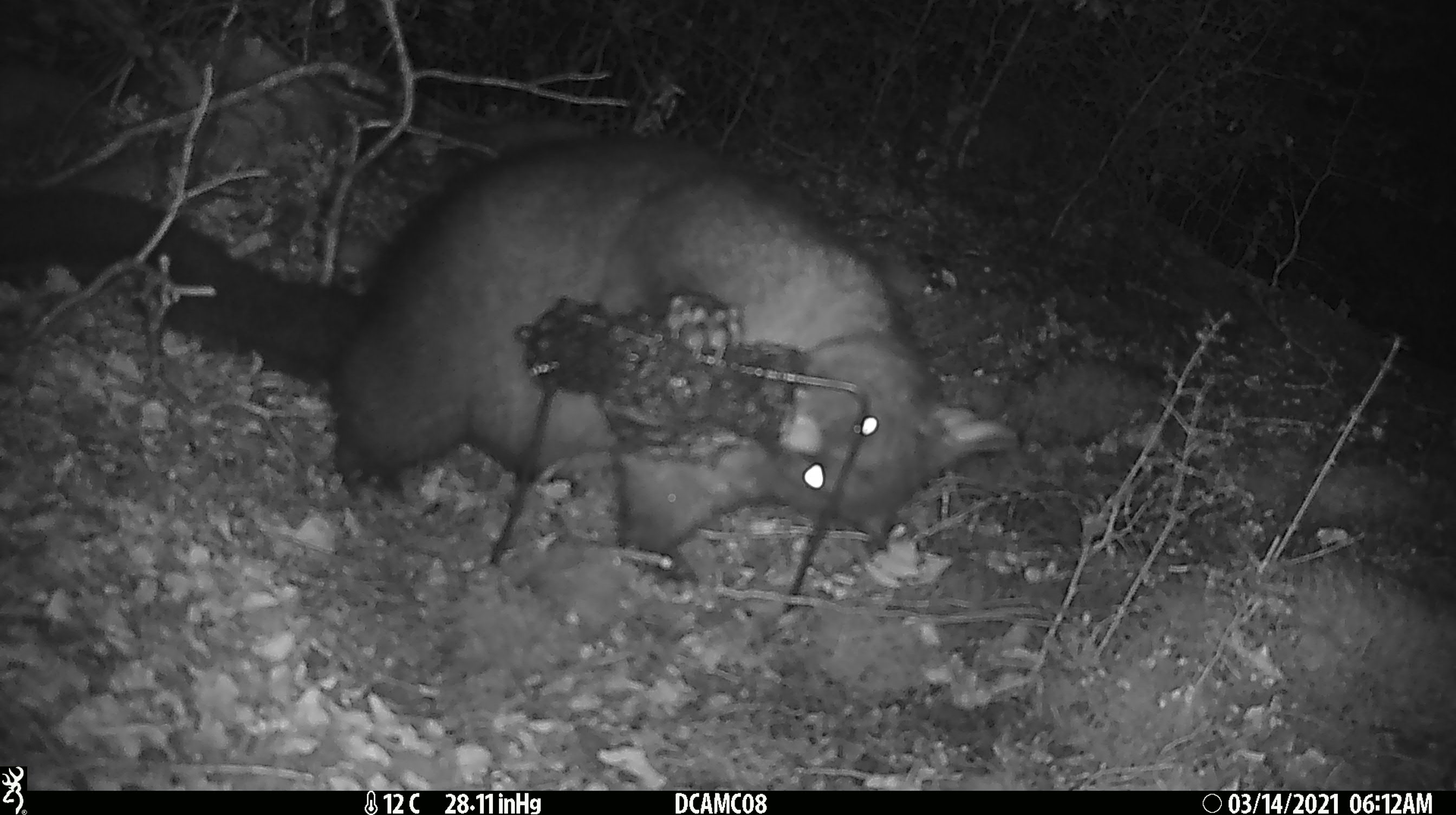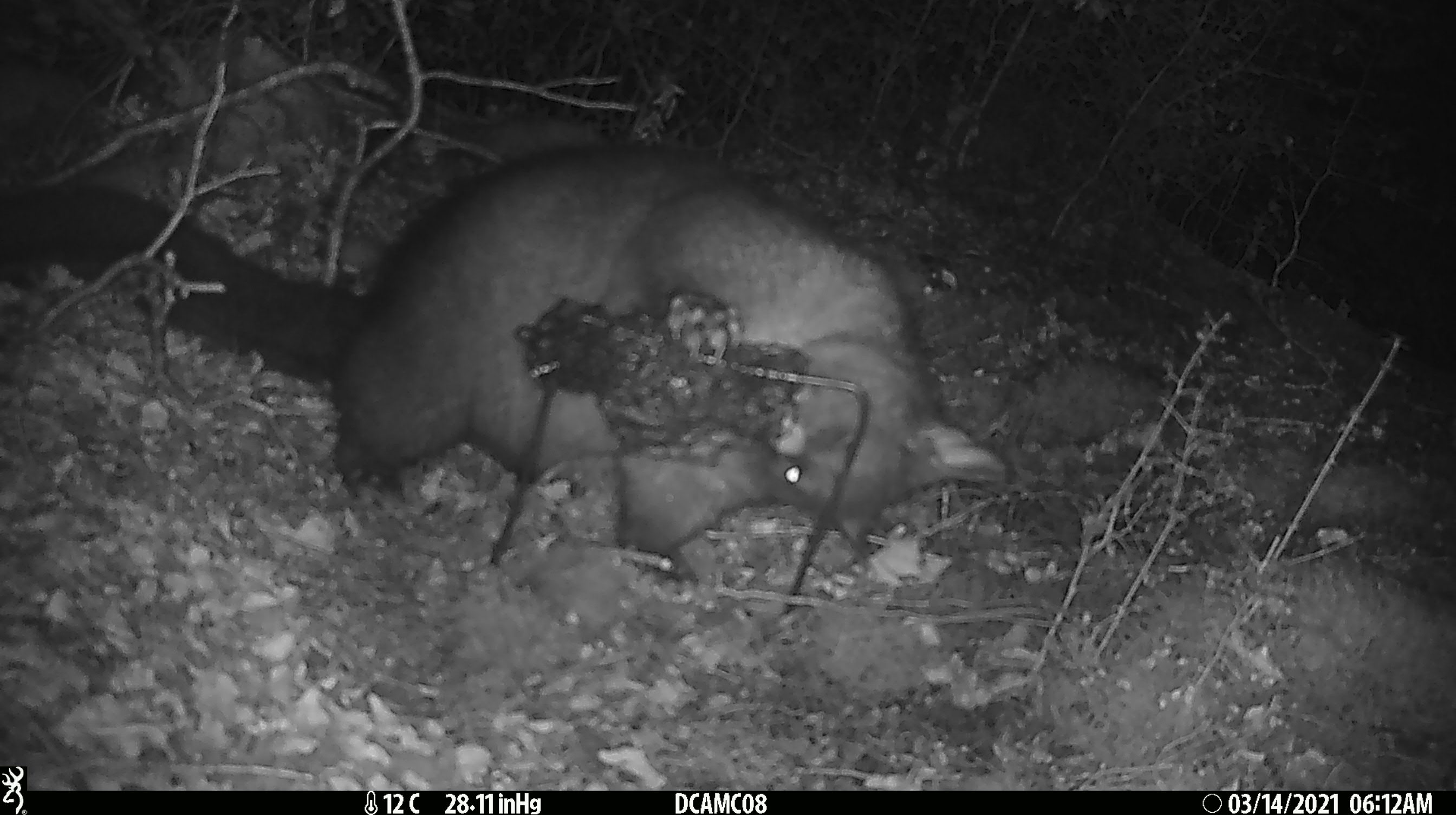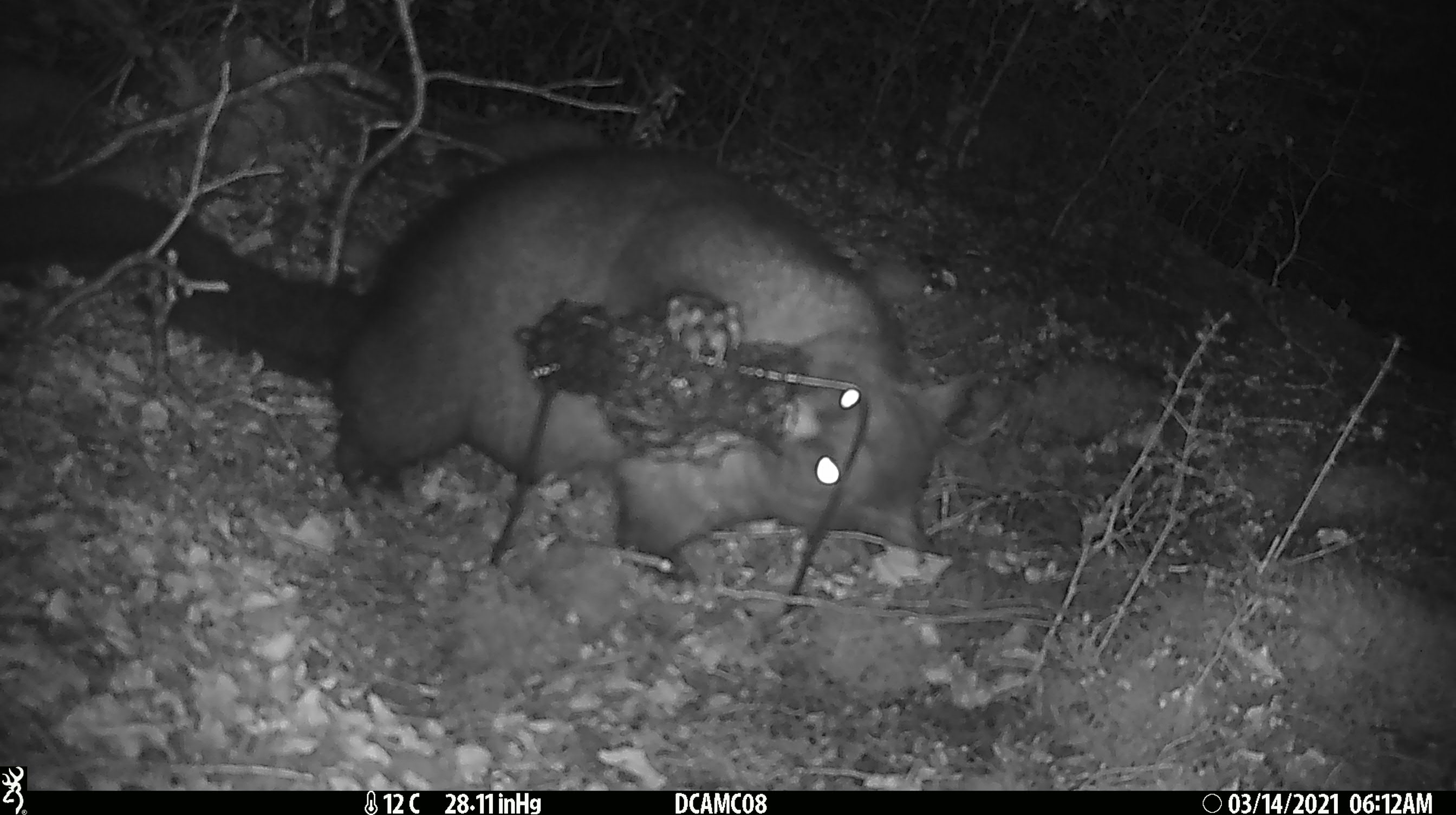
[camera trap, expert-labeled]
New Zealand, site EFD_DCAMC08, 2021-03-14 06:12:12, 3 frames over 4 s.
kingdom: Animalia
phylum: Chordata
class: Mammalia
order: Diprotodontia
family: Phalangeridae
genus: Trichosurus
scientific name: Trichosurus vulpecula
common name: common brushtail possum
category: possum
Possum (common brushtail possum) (Trichosurus vulpecula).